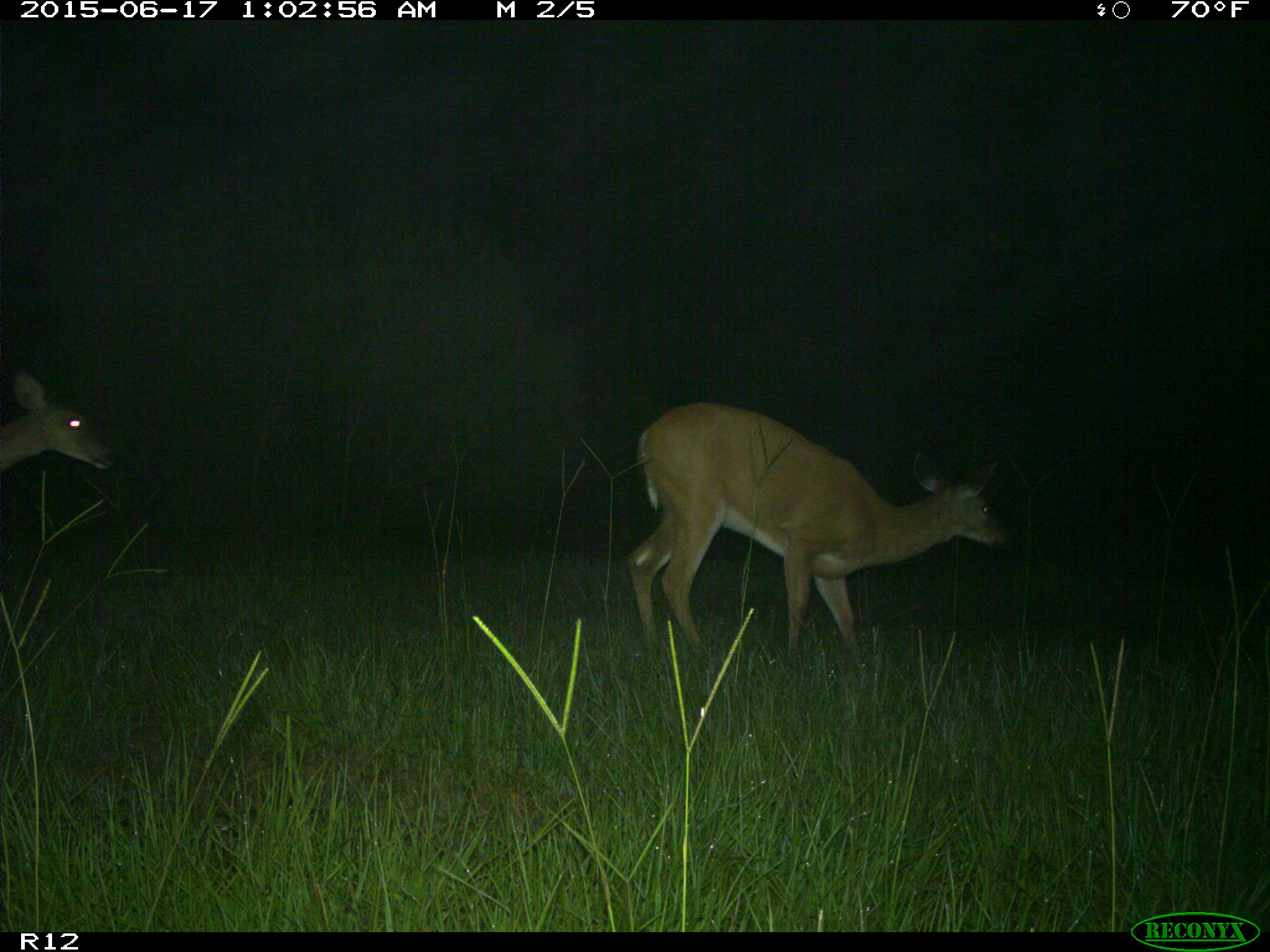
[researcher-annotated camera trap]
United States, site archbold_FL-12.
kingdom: Animalia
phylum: Chordata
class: Mammalia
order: Artiodactyla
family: Cervidae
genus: Odocoileus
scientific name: Odocoileus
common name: deer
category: unidentified deer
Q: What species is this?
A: Unidentified deer (deer) (Odocoileus).